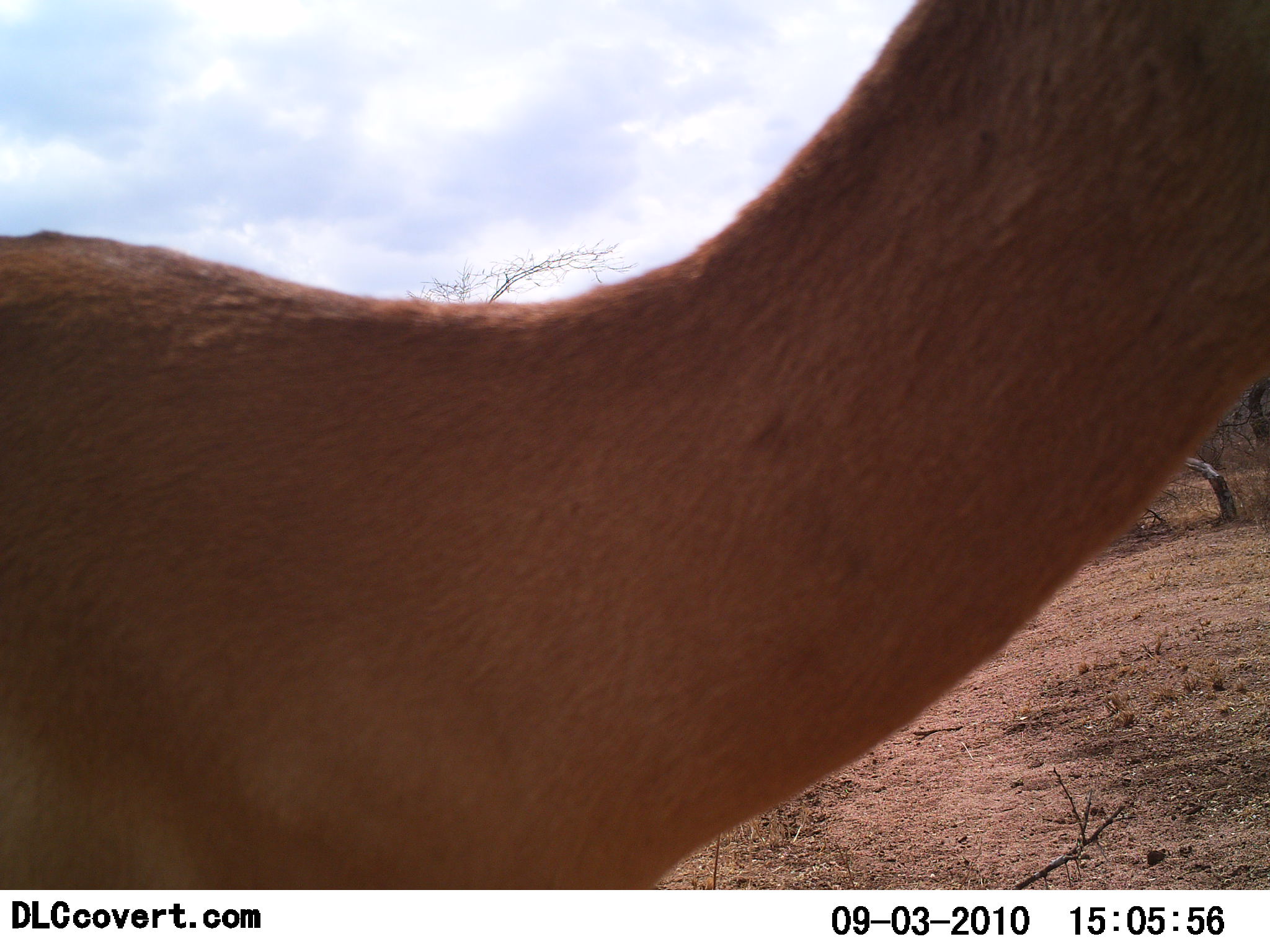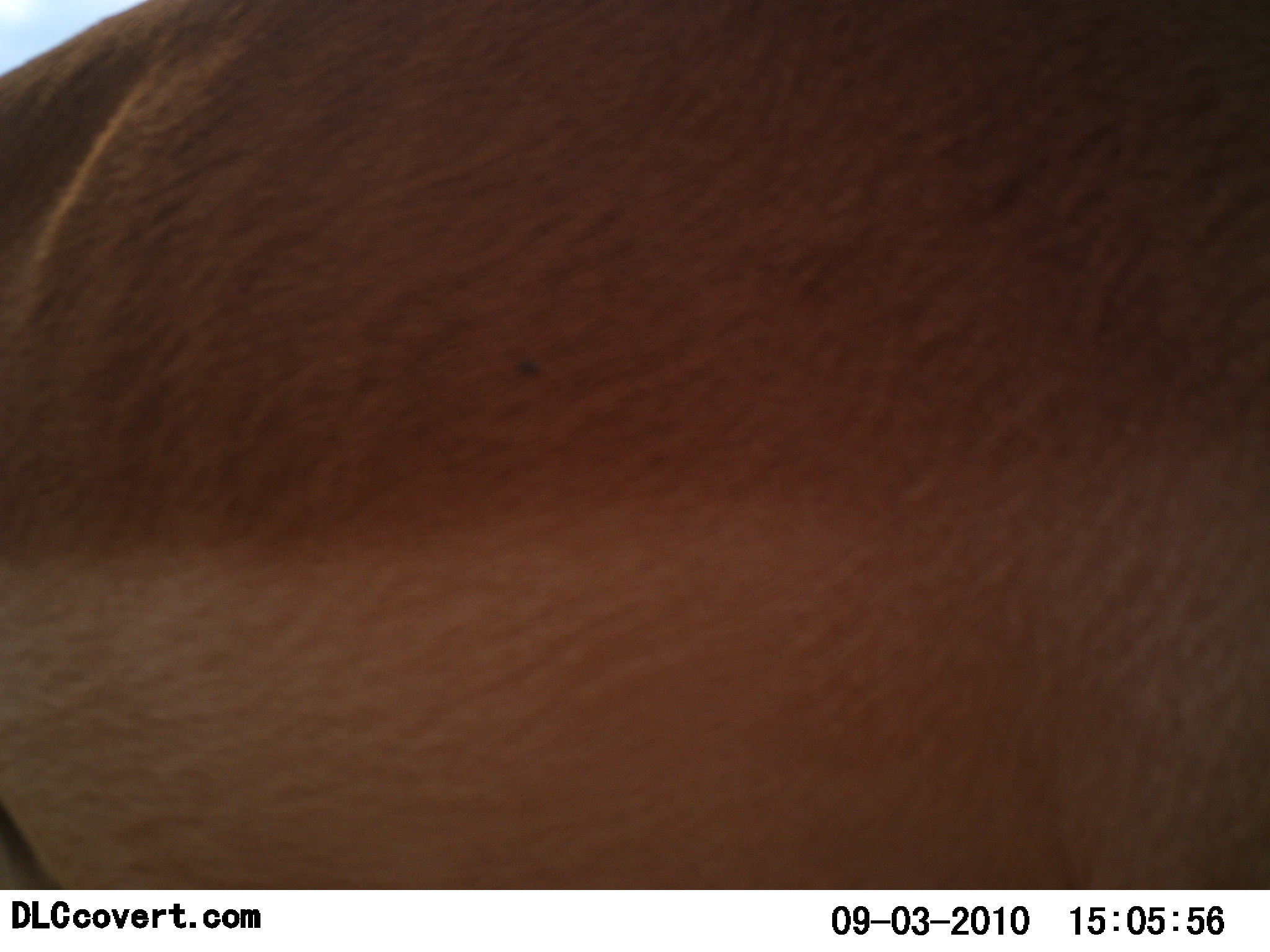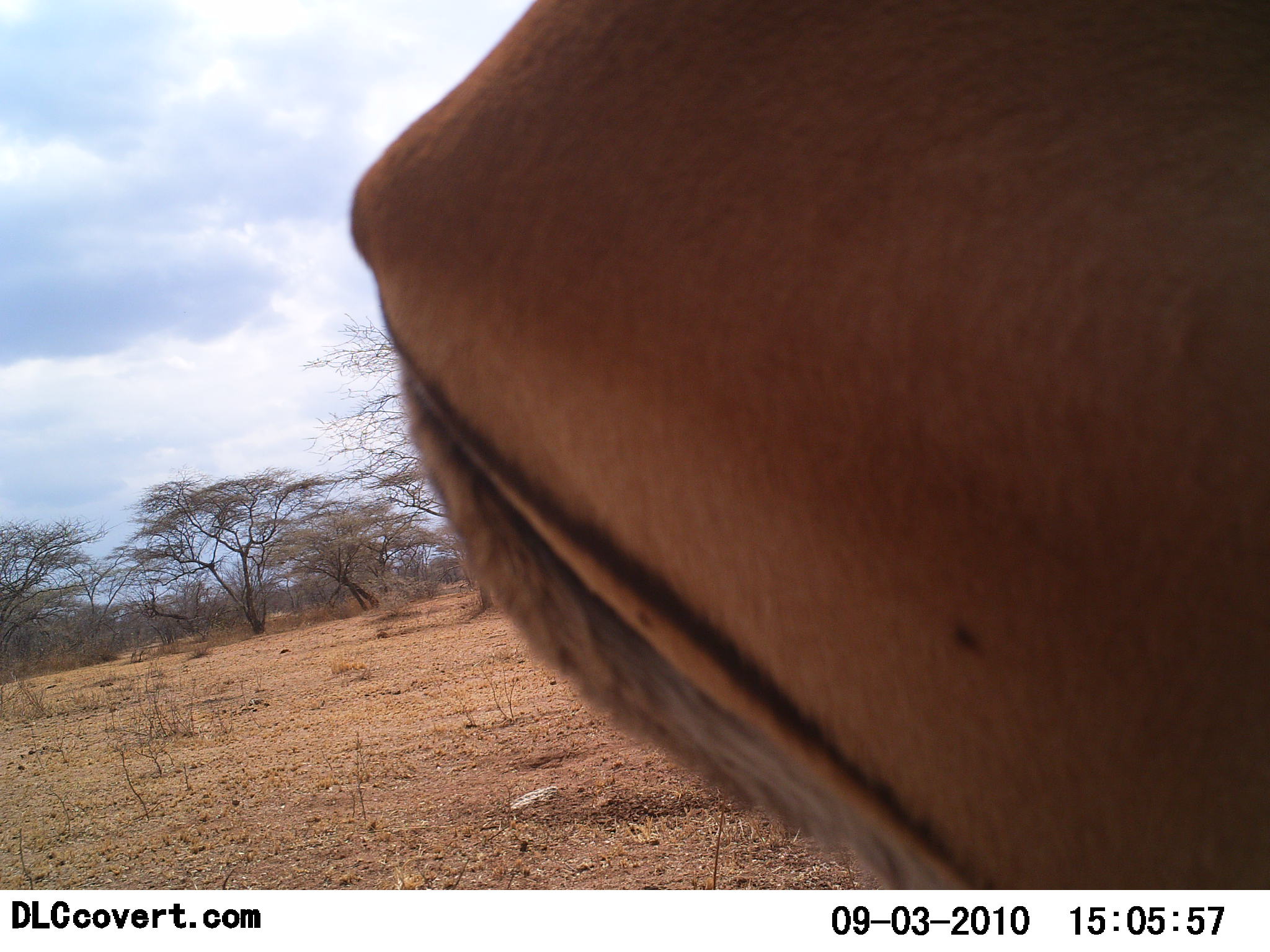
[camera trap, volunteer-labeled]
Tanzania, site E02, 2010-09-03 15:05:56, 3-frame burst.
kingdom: Animalia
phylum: Chordata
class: Mammalia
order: Artiodactyla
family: Bovidae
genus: Nanger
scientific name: Nanger granti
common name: grant's gazelle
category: gazellegrants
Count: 1.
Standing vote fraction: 0%.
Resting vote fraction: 0%.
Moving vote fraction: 100%.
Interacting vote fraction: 0%.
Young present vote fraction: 0%.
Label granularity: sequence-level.